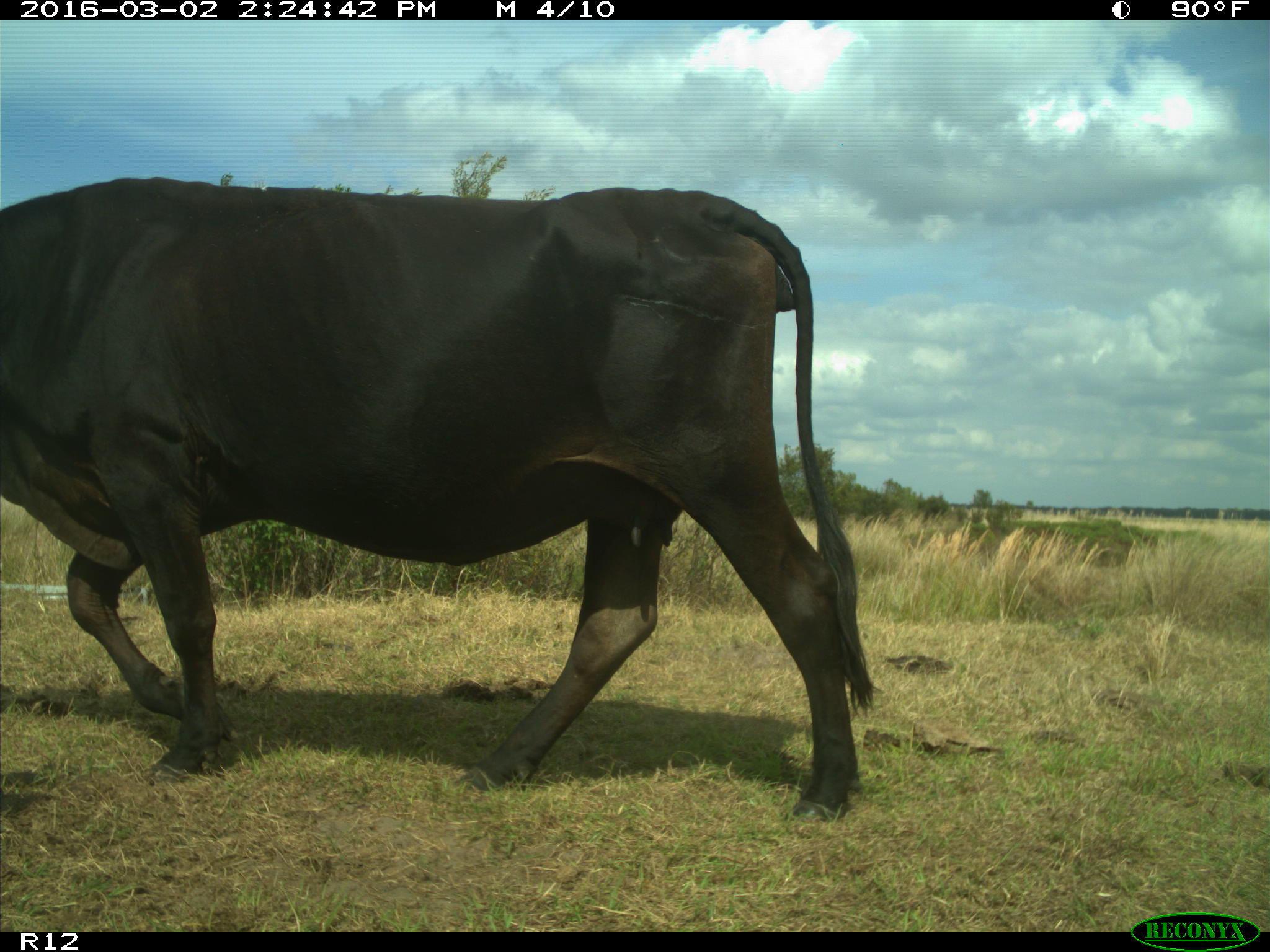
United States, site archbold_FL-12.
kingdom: Animalia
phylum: Chordata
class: Mammalia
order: Artiodactyla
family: Bovidae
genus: Bos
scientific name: Bos taurus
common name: domestic cow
Bos taurus (domestic cow).